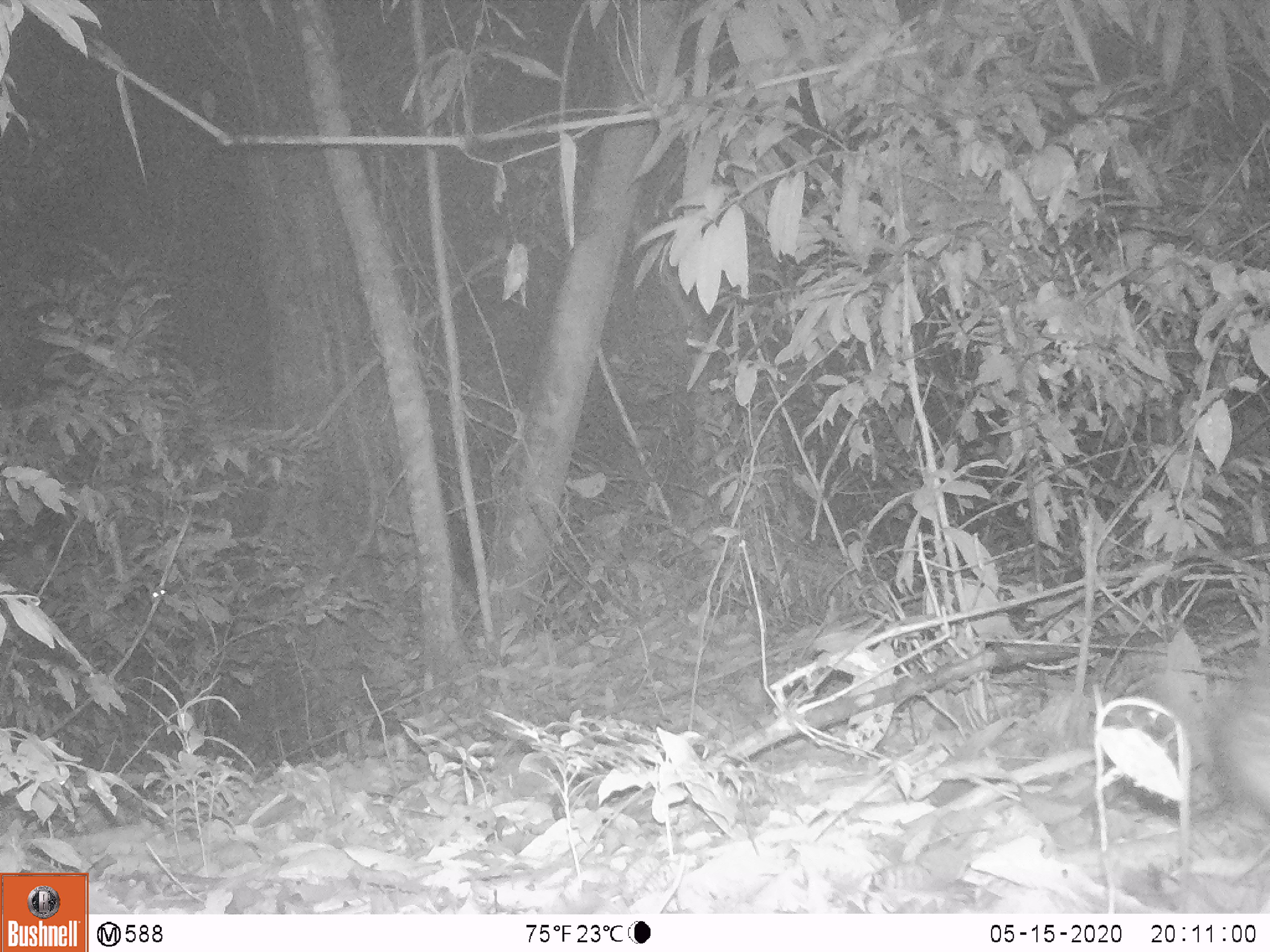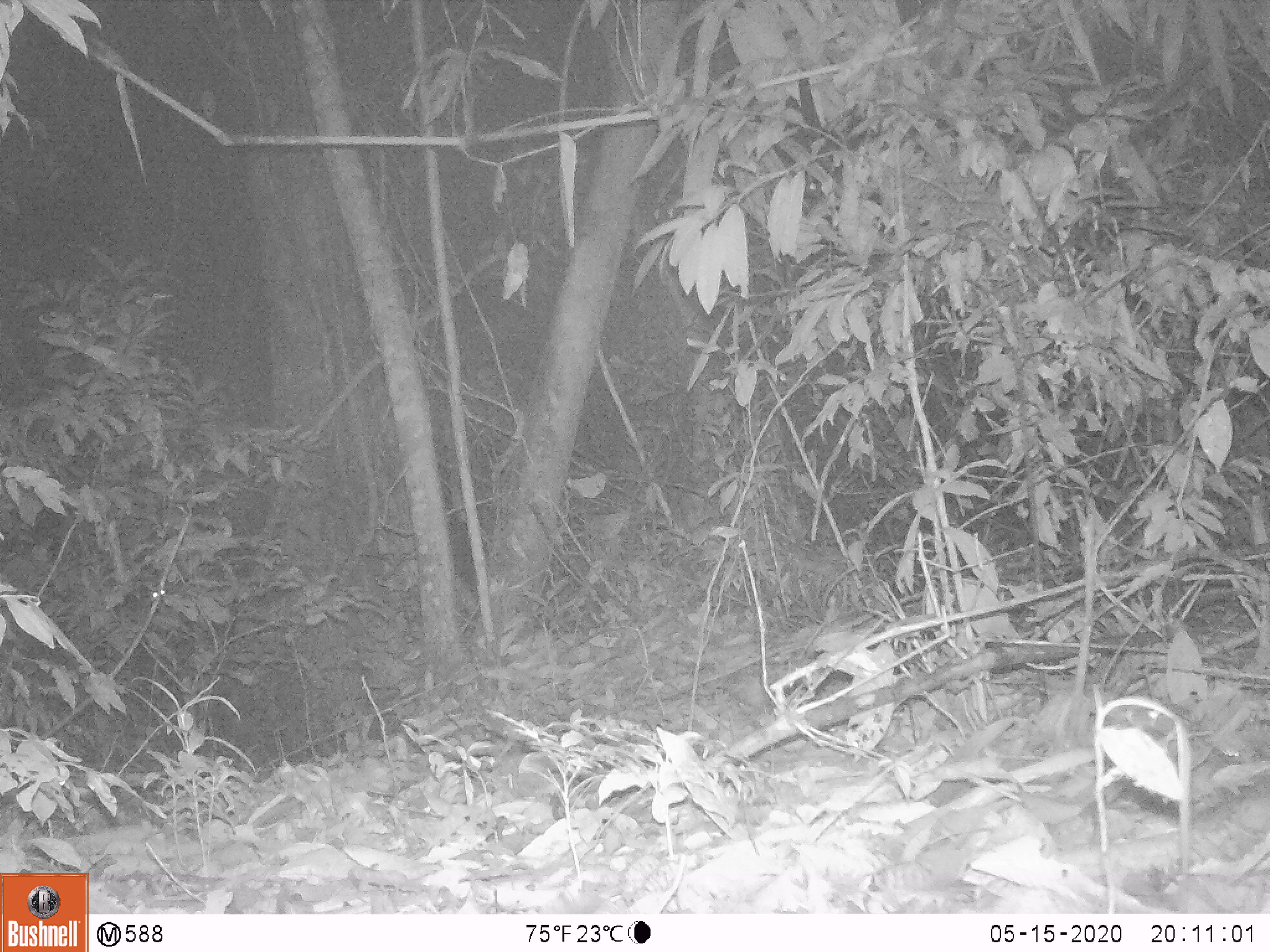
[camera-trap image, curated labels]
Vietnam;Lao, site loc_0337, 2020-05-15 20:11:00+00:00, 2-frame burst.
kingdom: Animalia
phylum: Chordata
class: Mammalia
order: Rodentia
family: Hystricidae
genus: Atherurus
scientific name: Atherurus macrourus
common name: asiatic brush-tailed porcupine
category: asiatic brush tailed porcupine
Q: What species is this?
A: Asiatic brush tailed porcupine (asiatic brush-tailed porcupine) (Atherurus macrourus).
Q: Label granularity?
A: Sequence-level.